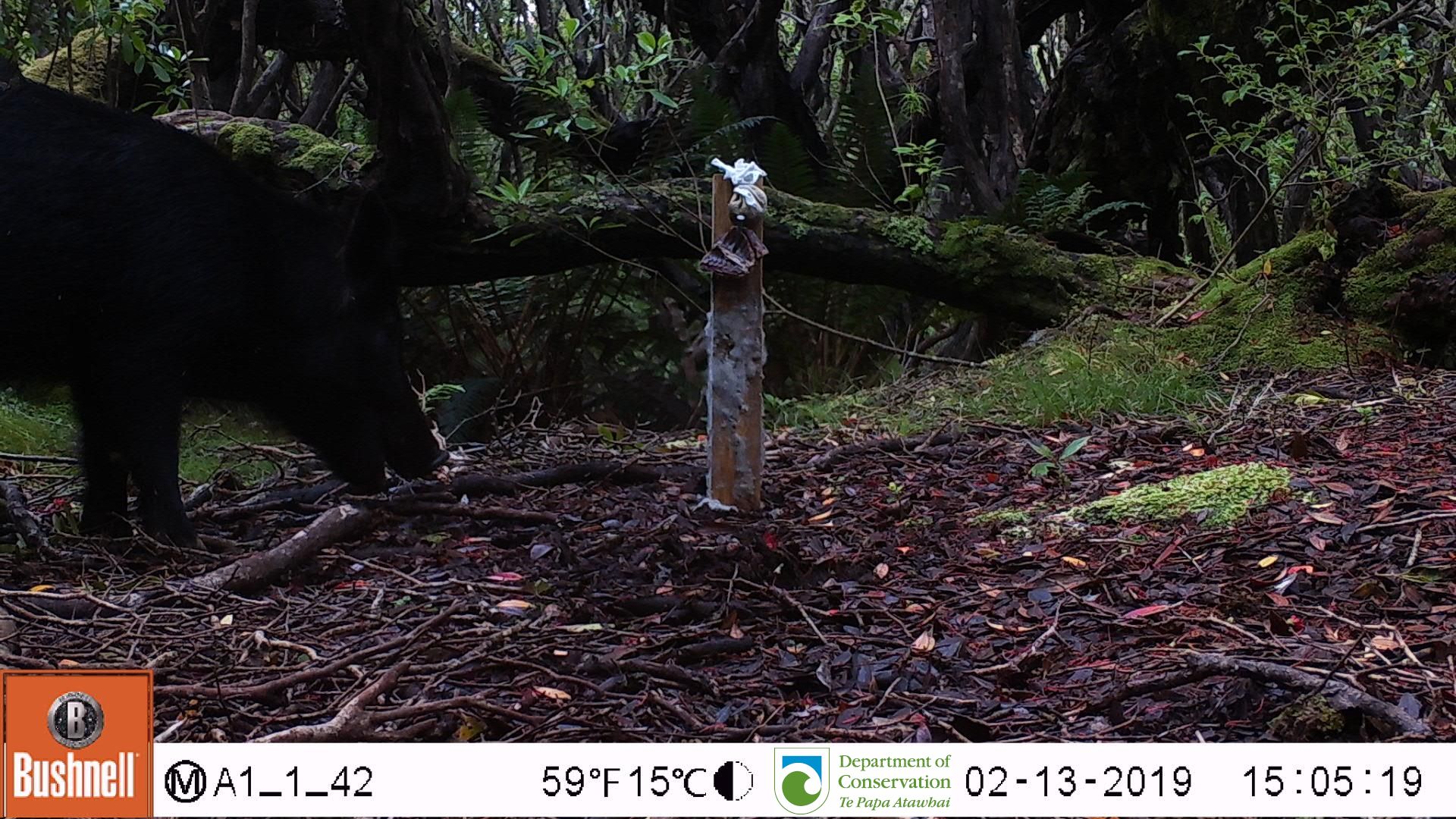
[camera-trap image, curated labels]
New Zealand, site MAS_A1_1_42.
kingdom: Animalia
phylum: Chordata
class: Mammalia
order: Artiodactyla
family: Suidae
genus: Sus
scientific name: Sus scrofa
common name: pig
Pig (Sus scrofa).